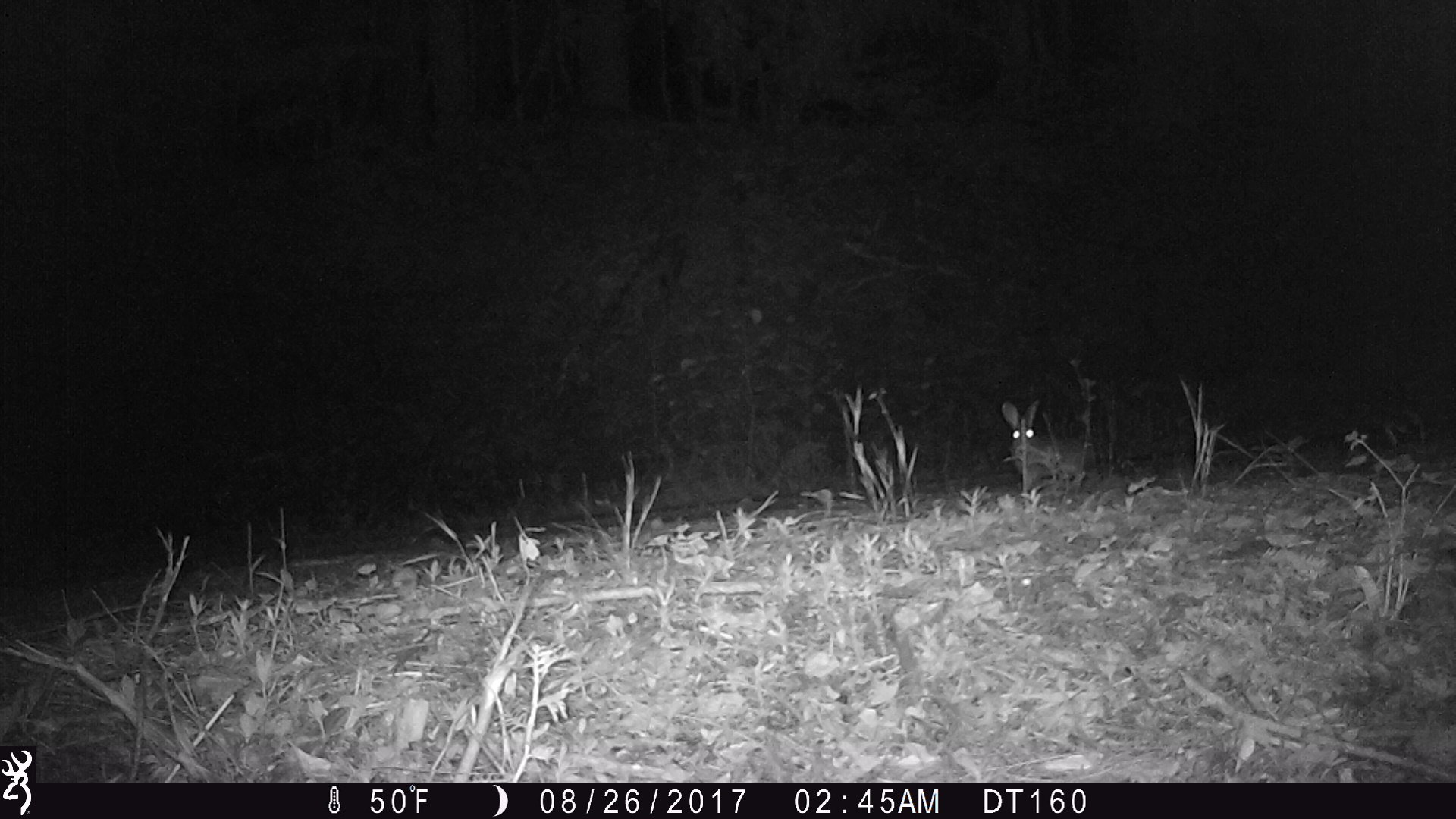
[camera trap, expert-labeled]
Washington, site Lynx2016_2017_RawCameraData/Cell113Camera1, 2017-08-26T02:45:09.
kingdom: Animalia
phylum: Chordata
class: Mammalia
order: Lagomorpha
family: Leporidae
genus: Lepus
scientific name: Lepus americanus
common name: snowshoe hare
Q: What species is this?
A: Lepus americanus (snowshoe hare).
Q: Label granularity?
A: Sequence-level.